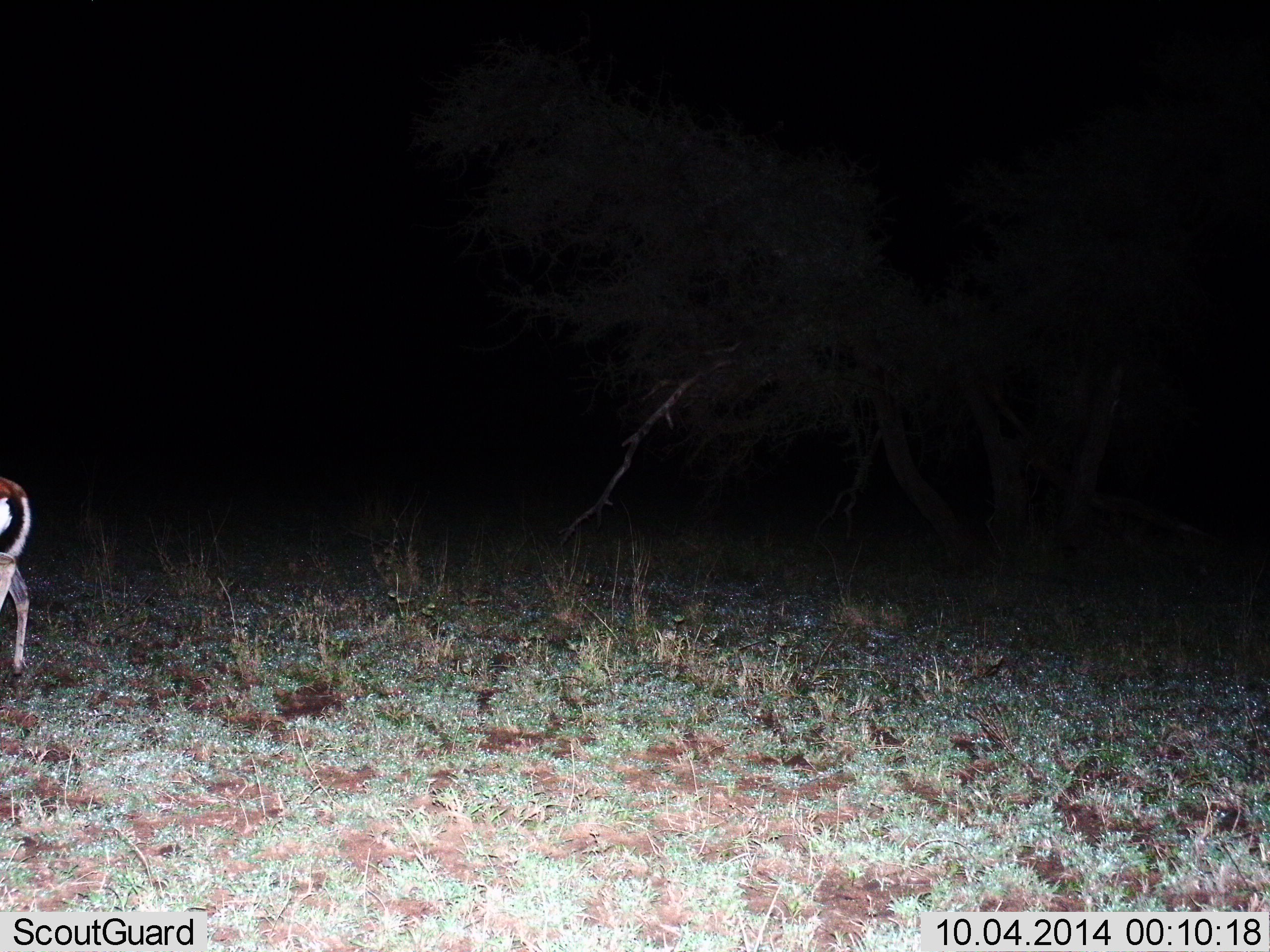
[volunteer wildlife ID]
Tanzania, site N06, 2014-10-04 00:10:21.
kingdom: Animalia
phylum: Chordata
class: Mammalia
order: Artiodactyla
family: Bovidae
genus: Eudorcas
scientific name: Eudorcas thomsonii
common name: thomson's gazelle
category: gazellethomsons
Gazellethomsons (thomson's gazelle) (Eudorcas thomsonii), count 1. Behavior (volunteer vote fractions): standing 80%, resting 0%, moving 20%, interacting 0%. Young present (vote fraction): 0%. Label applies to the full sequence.